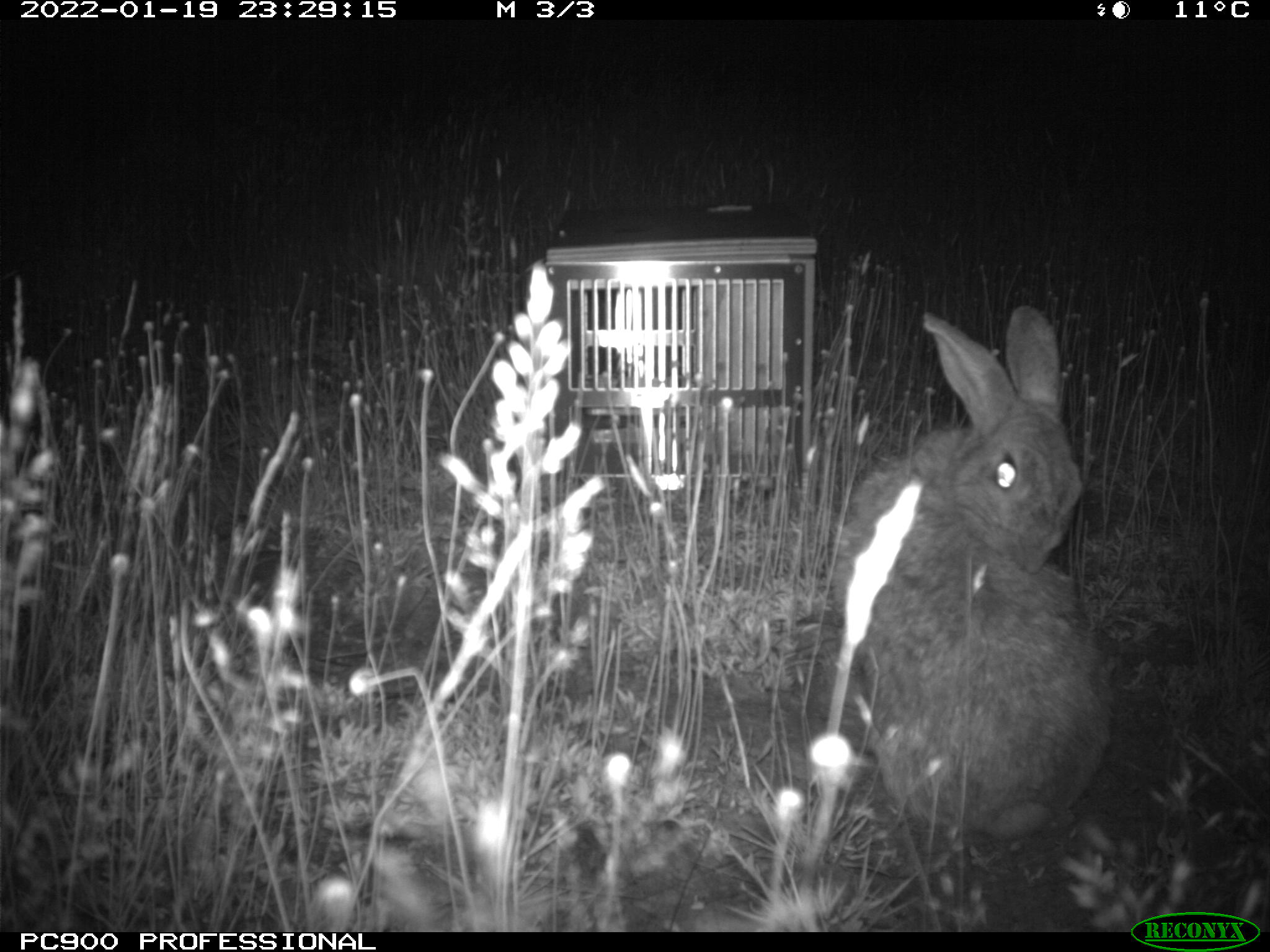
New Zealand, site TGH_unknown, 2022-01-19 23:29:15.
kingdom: Animalia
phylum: Chordata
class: Mammalia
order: Lagomorpha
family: Leporidae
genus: Oryctolagus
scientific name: Oryctolagus cuniculus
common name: european rabbit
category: rabbit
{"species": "rabbit (european rabbit) (Oryctolagus cuniculus)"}